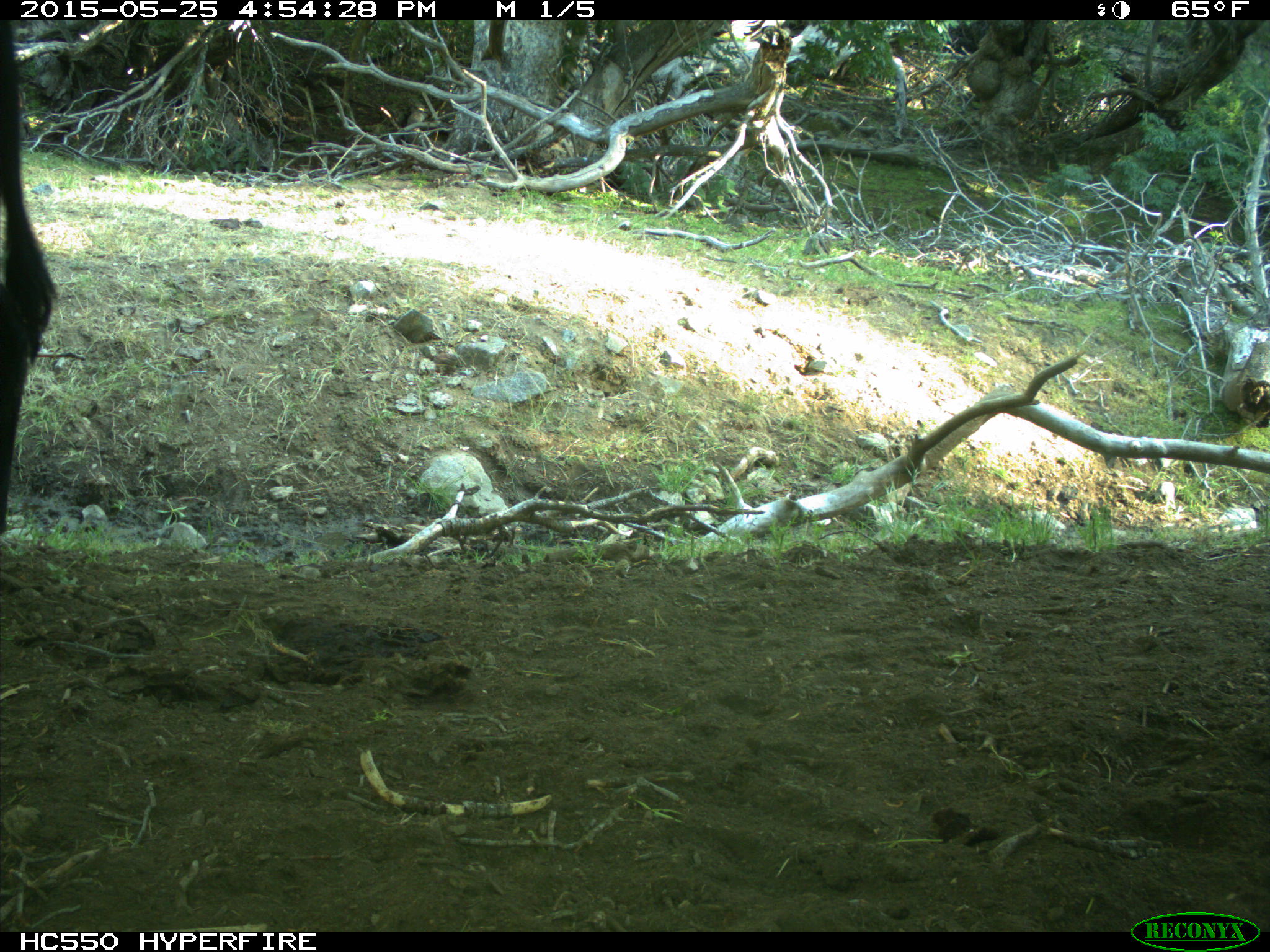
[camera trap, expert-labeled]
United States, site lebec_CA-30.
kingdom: Animalia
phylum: Chordata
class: Mammalia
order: Artiodactyla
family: Bovidae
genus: Bos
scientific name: Bos taurus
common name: domestic cow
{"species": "Bos taurus (domestic cow)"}